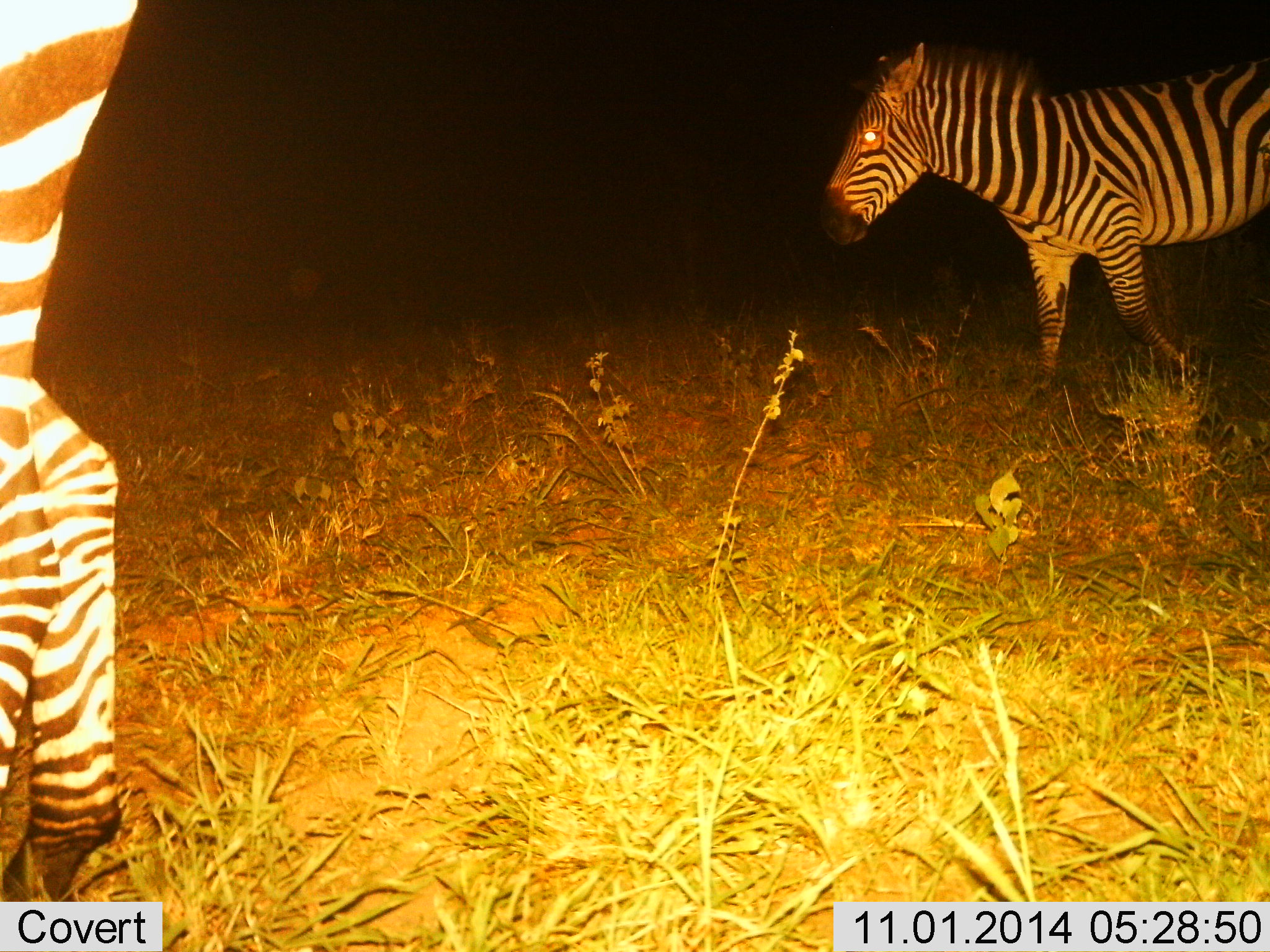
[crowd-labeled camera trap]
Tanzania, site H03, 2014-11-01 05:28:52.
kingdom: Animalia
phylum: Chordata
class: Mammalia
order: Perissodactyla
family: Equidae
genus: Equus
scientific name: Equus quagga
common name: plains zebra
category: zebra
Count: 2.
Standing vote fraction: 70%.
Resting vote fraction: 0%.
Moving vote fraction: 40%.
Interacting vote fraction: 0%.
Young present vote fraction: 0%.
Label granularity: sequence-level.